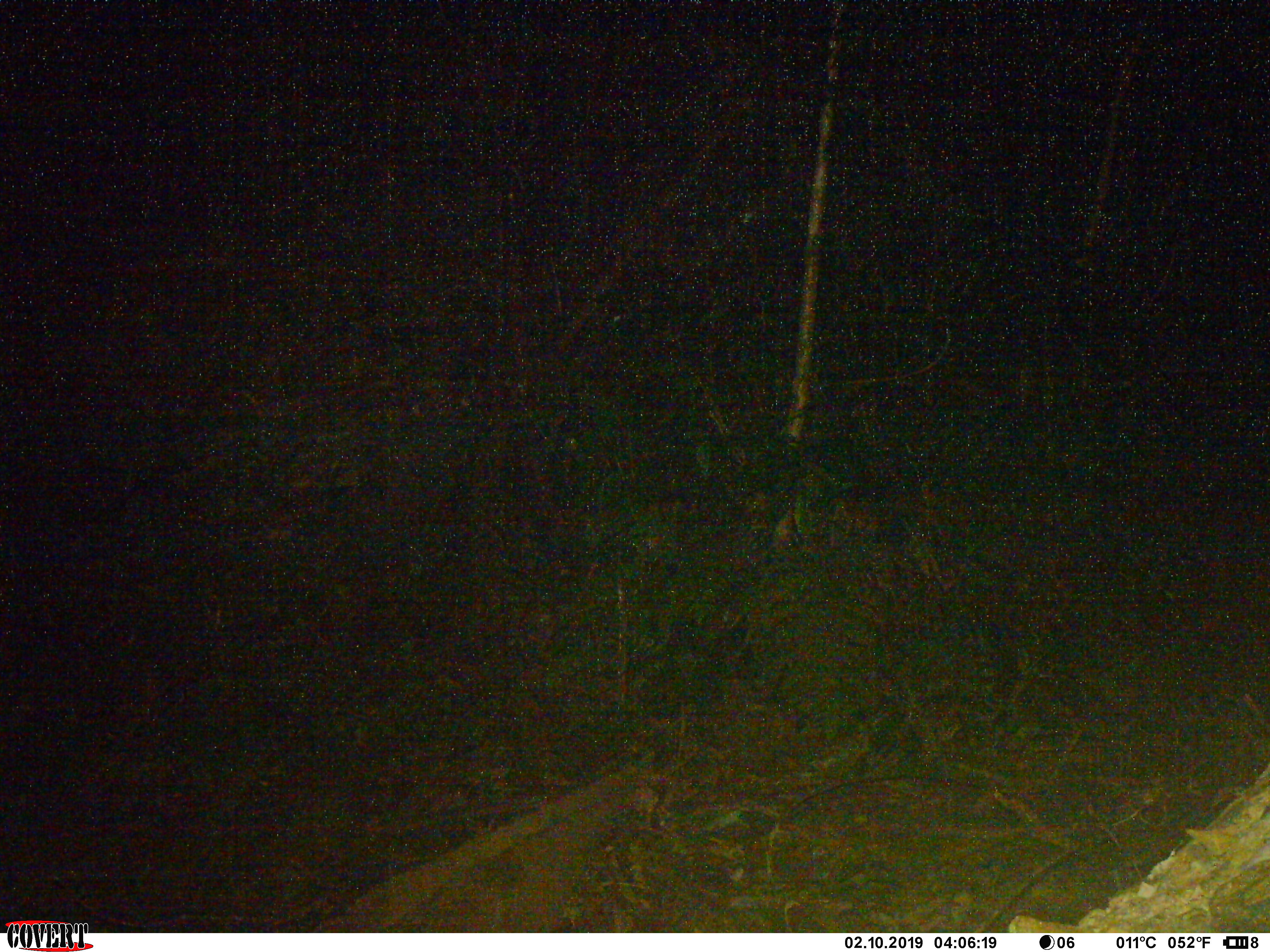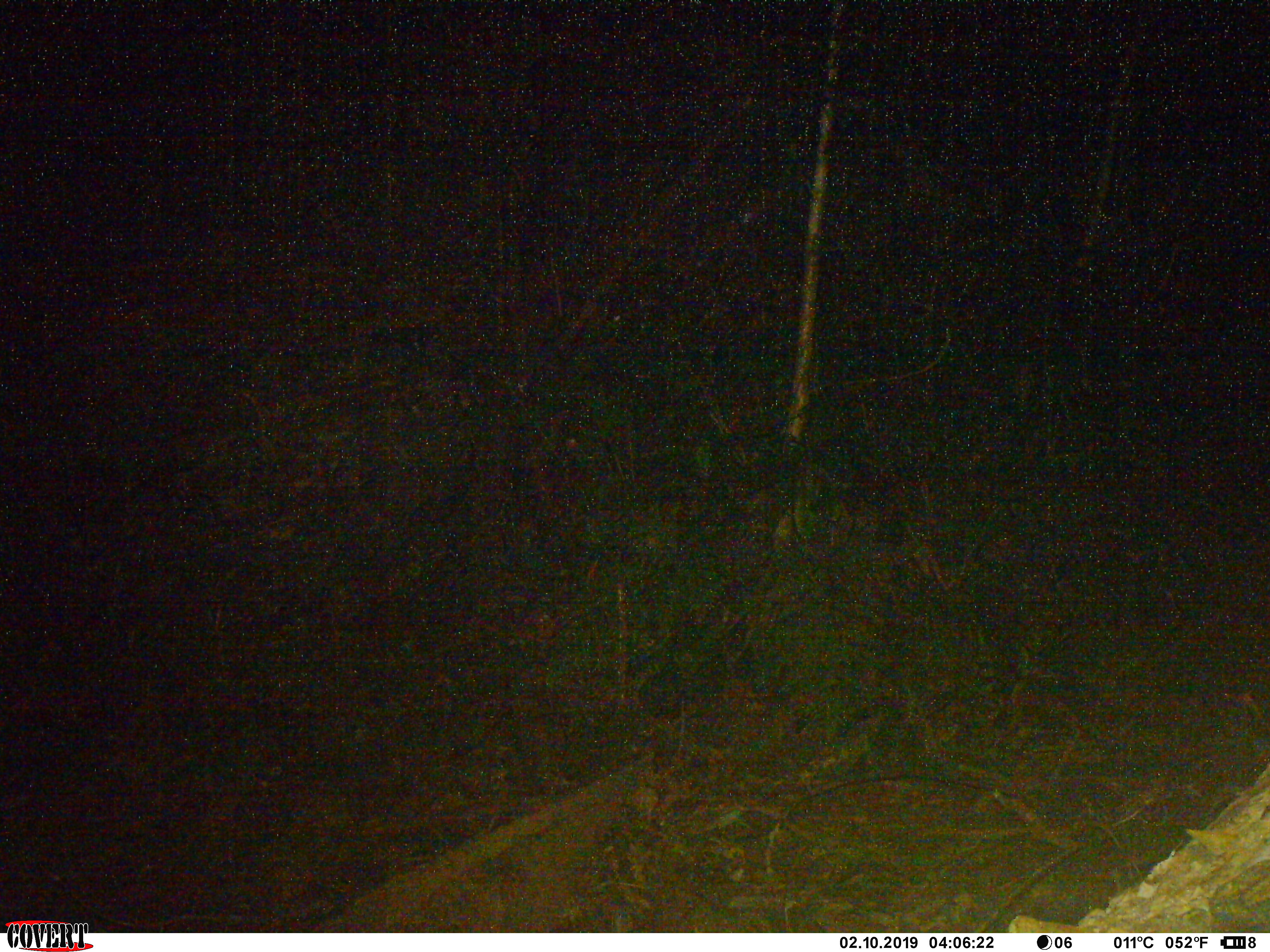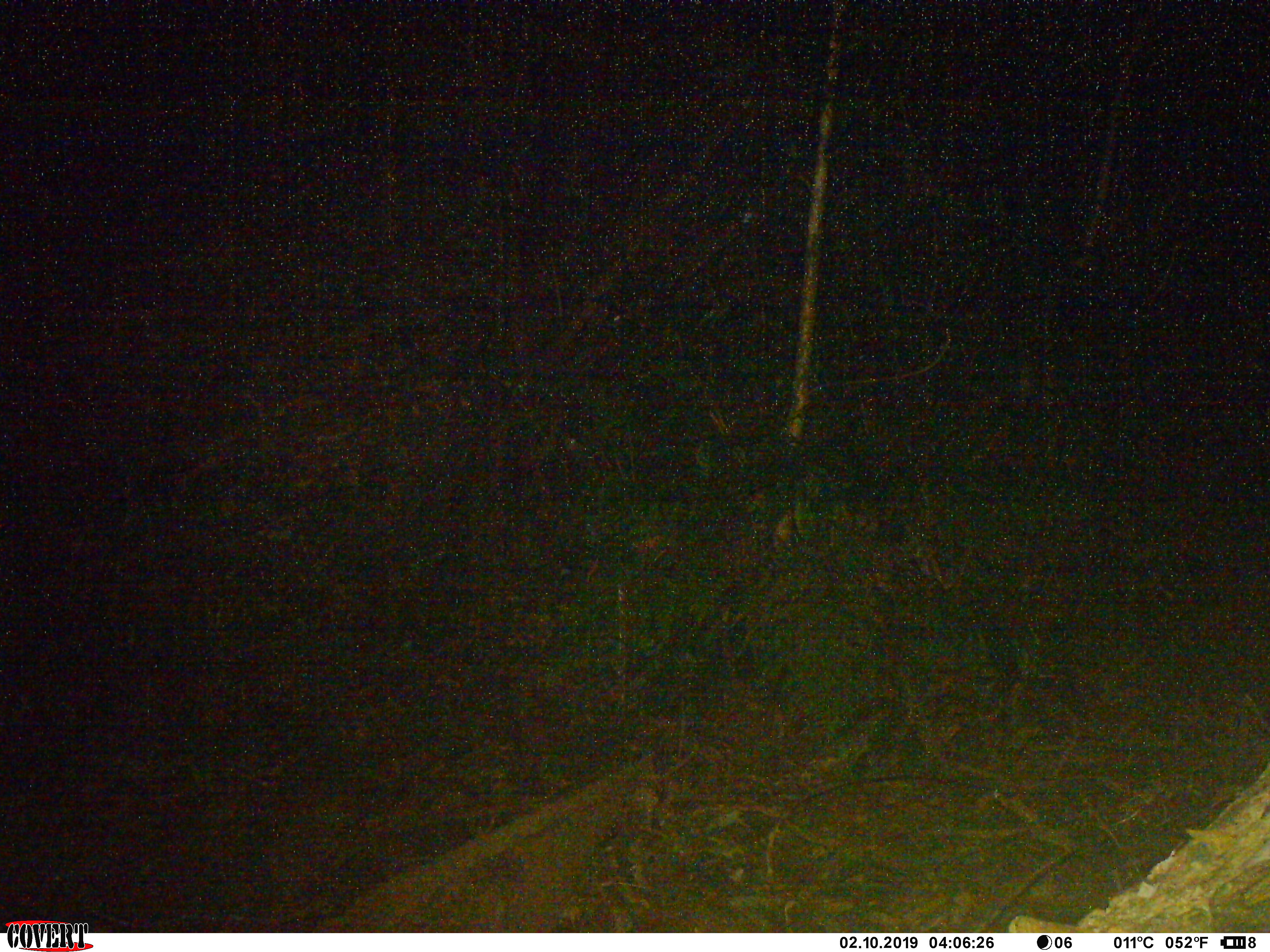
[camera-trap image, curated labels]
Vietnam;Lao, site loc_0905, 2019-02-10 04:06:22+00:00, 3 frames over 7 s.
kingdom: Animalia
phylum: Chordata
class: Mammalia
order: Artiodactyla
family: Bovidae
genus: Capricornis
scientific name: Capricornis sumatraensis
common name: chinese serow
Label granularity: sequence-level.